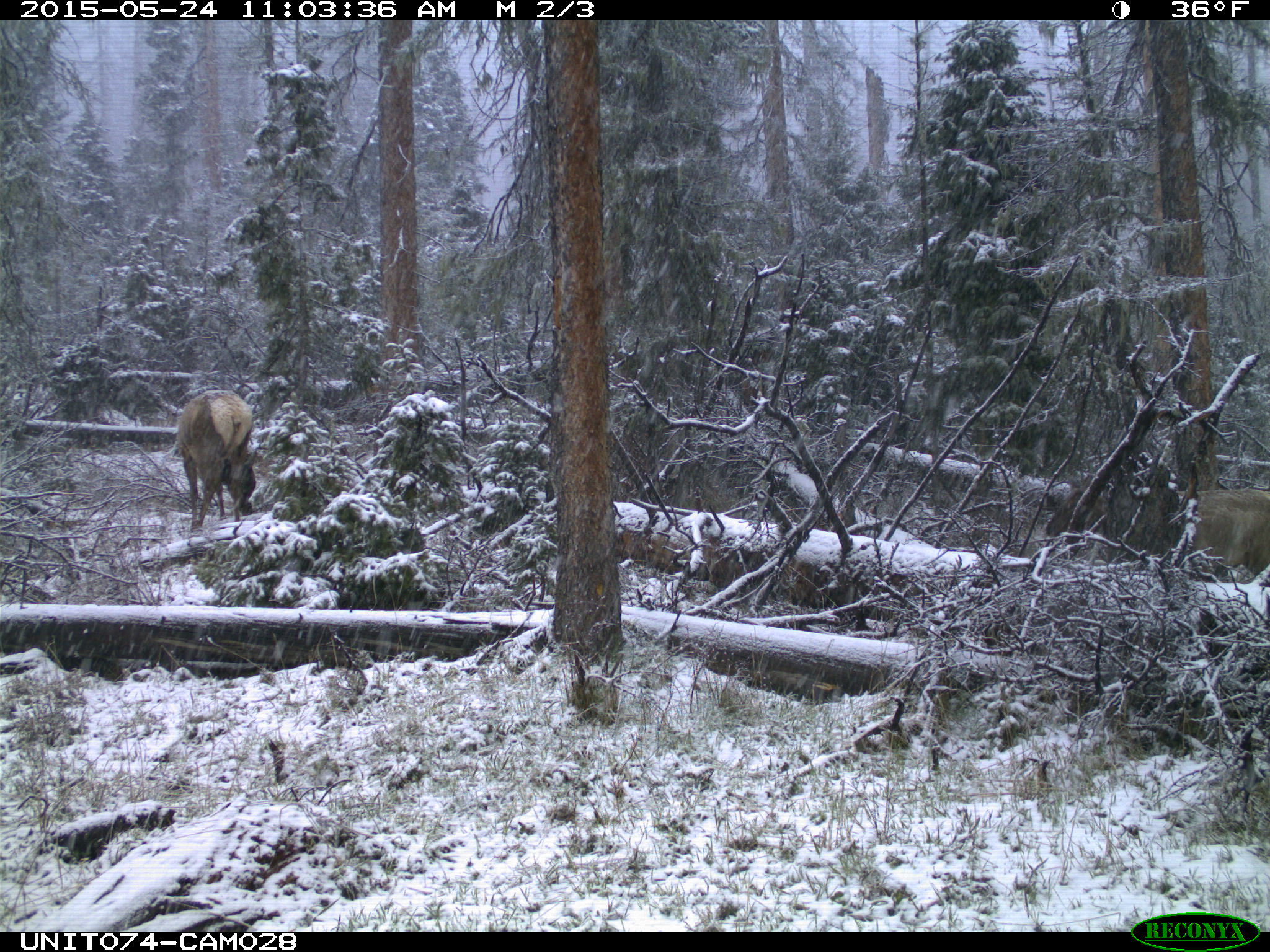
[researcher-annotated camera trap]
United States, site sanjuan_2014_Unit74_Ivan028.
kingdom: Animalia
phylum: Chordata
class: Mammalia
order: Artiodactyla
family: Cervidae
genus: Cervus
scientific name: Cervus elaphus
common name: red deer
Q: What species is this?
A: Cervus elaphus (red deer).